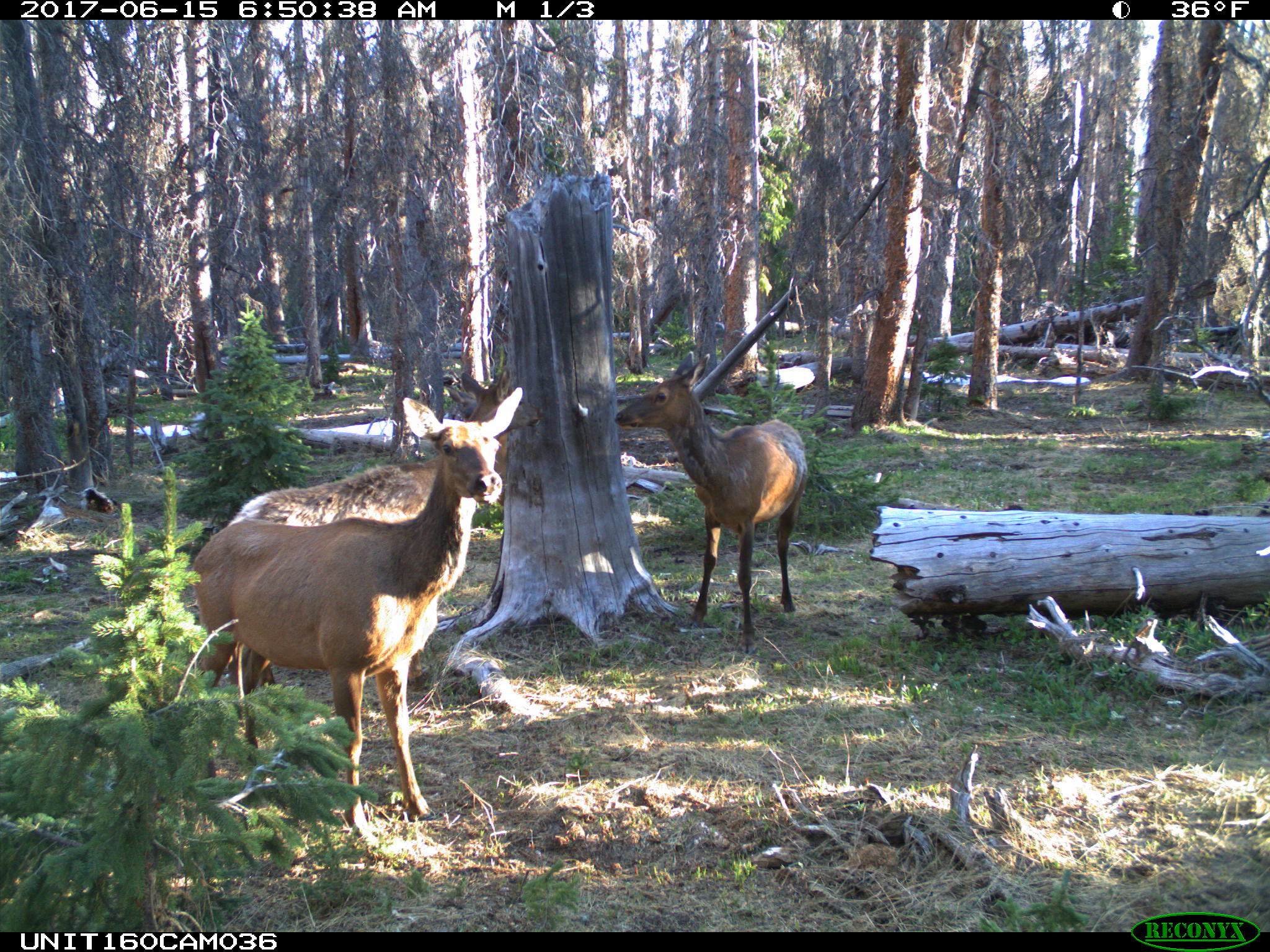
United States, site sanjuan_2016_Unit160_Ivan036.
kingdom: Animalia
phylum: Chordata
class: Mammalia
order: Artiodactyla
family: Cervidae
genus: Cervus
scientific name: Cervus elaphus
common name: red deer